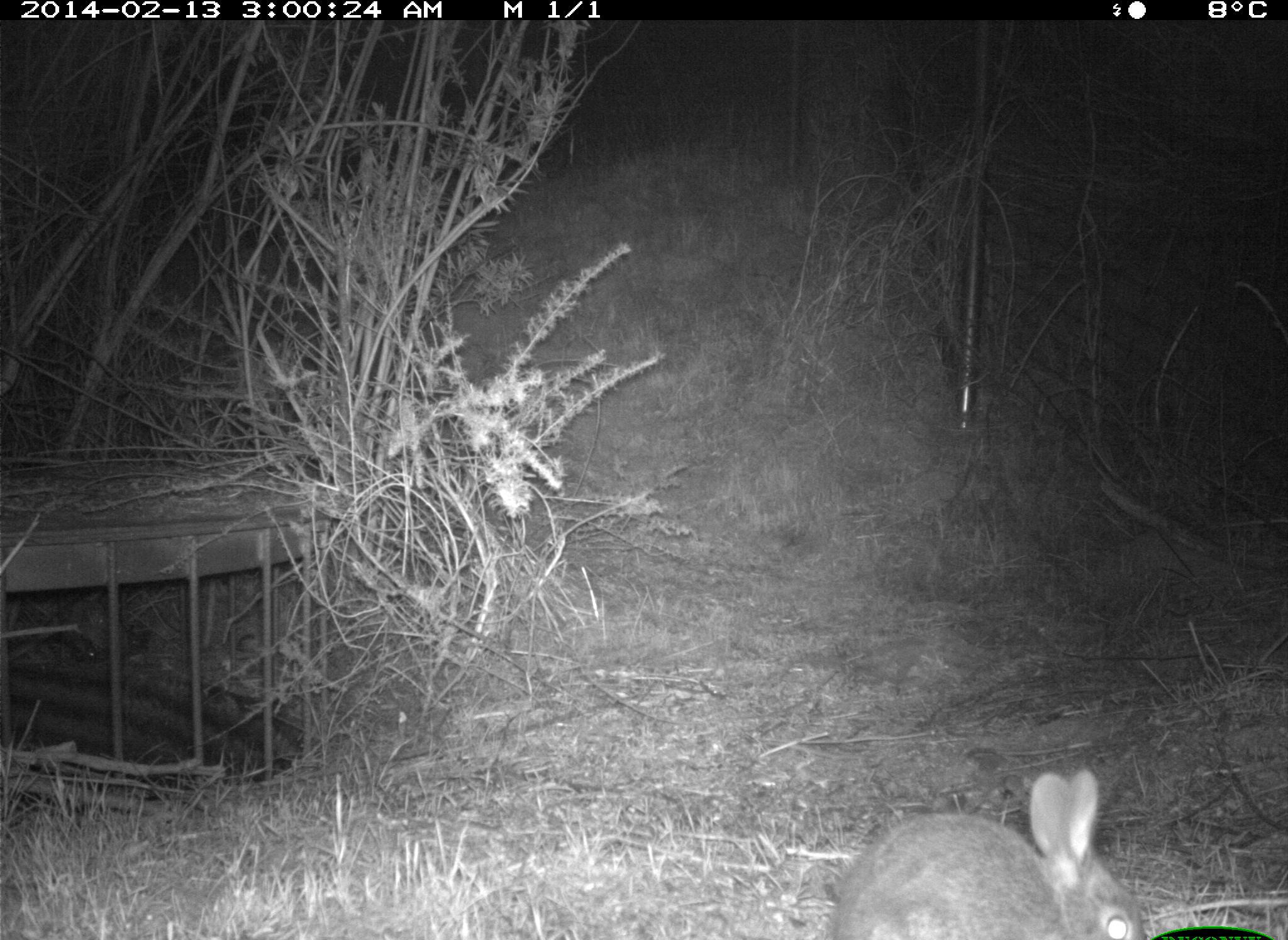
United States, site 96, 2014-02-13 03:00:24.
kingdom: Animalia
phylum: Chordata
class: Mammalia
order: Lagomorpha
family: Leporidae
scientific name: Leporidae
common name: rabbits and hares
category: rabbit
Rabbit (rabbits and hares) (Leporidae).